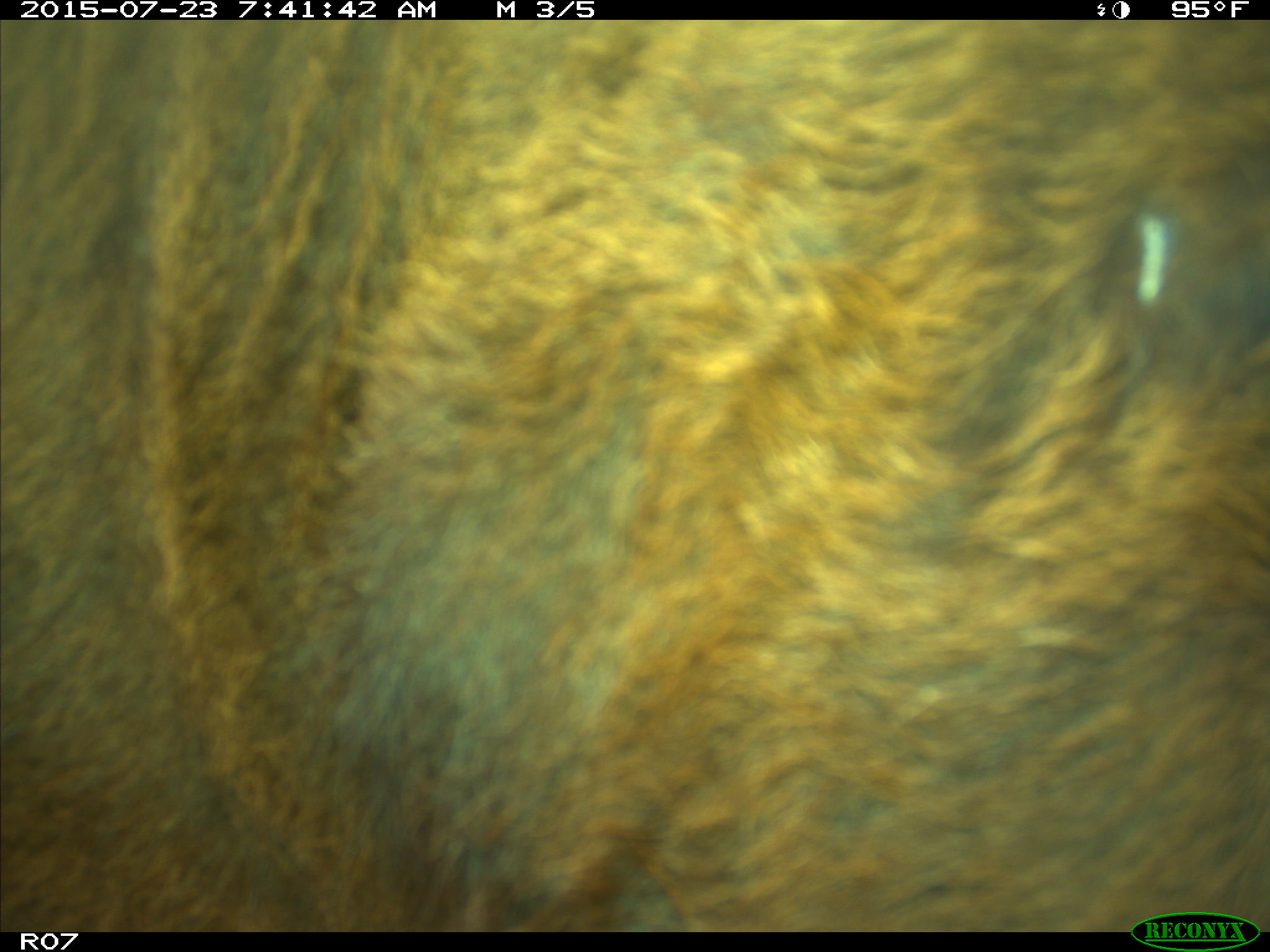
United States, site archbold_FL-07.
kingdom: Animalia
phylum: Chordata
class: Mammalia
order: Artiodactyla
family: Bovidae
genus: Bos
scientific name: Bos taurus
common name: domestic cow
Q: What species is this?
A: Bos taurus (domestic cow).